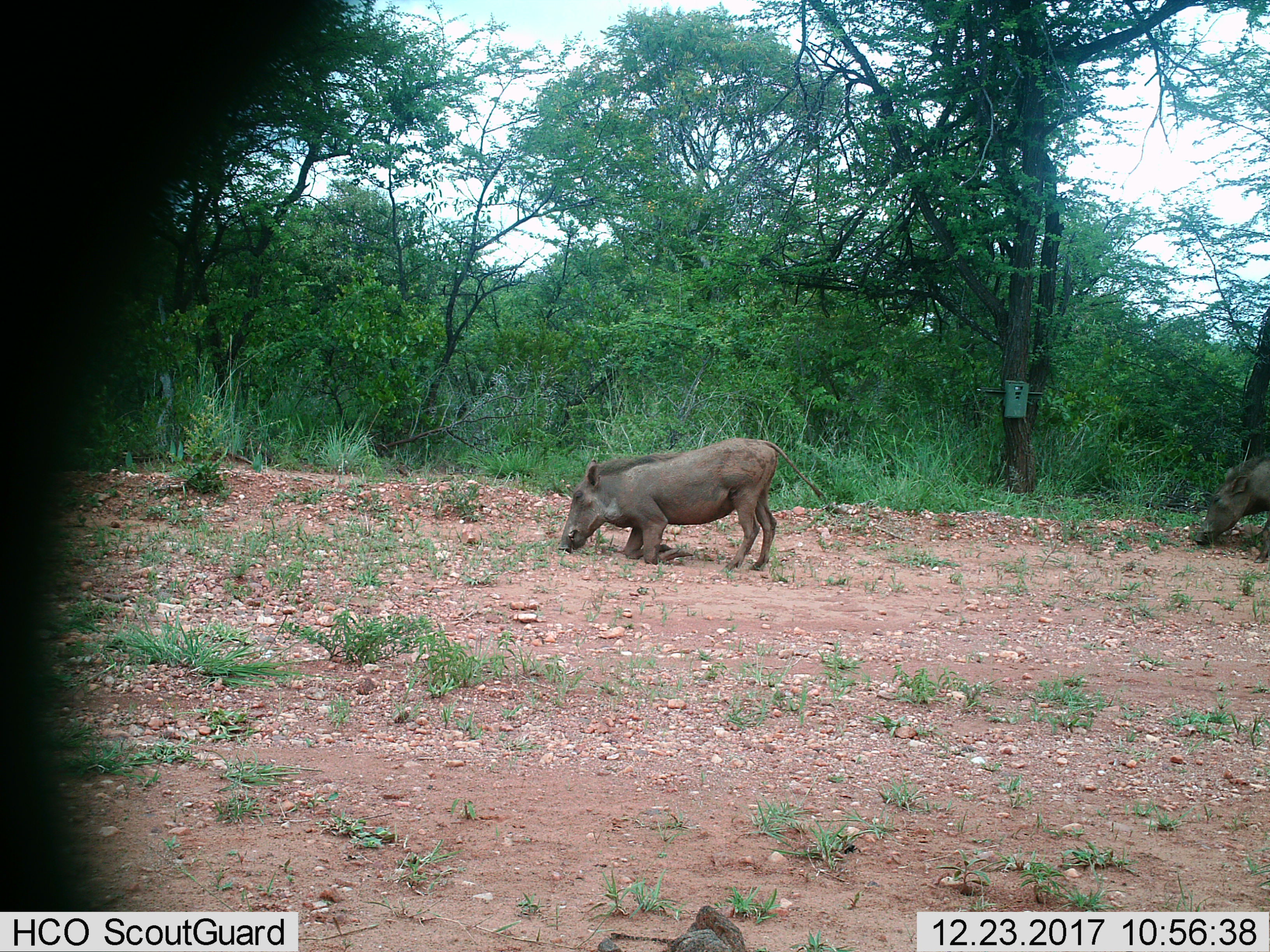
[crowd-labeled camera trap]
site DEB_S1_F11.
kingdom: Animalia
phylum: Chordata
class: Mammalia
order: Artiodactyla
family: Suidae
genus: Phacochoerus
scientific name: Phacochoerus africanus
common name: warthog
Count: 2.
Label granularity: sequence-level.